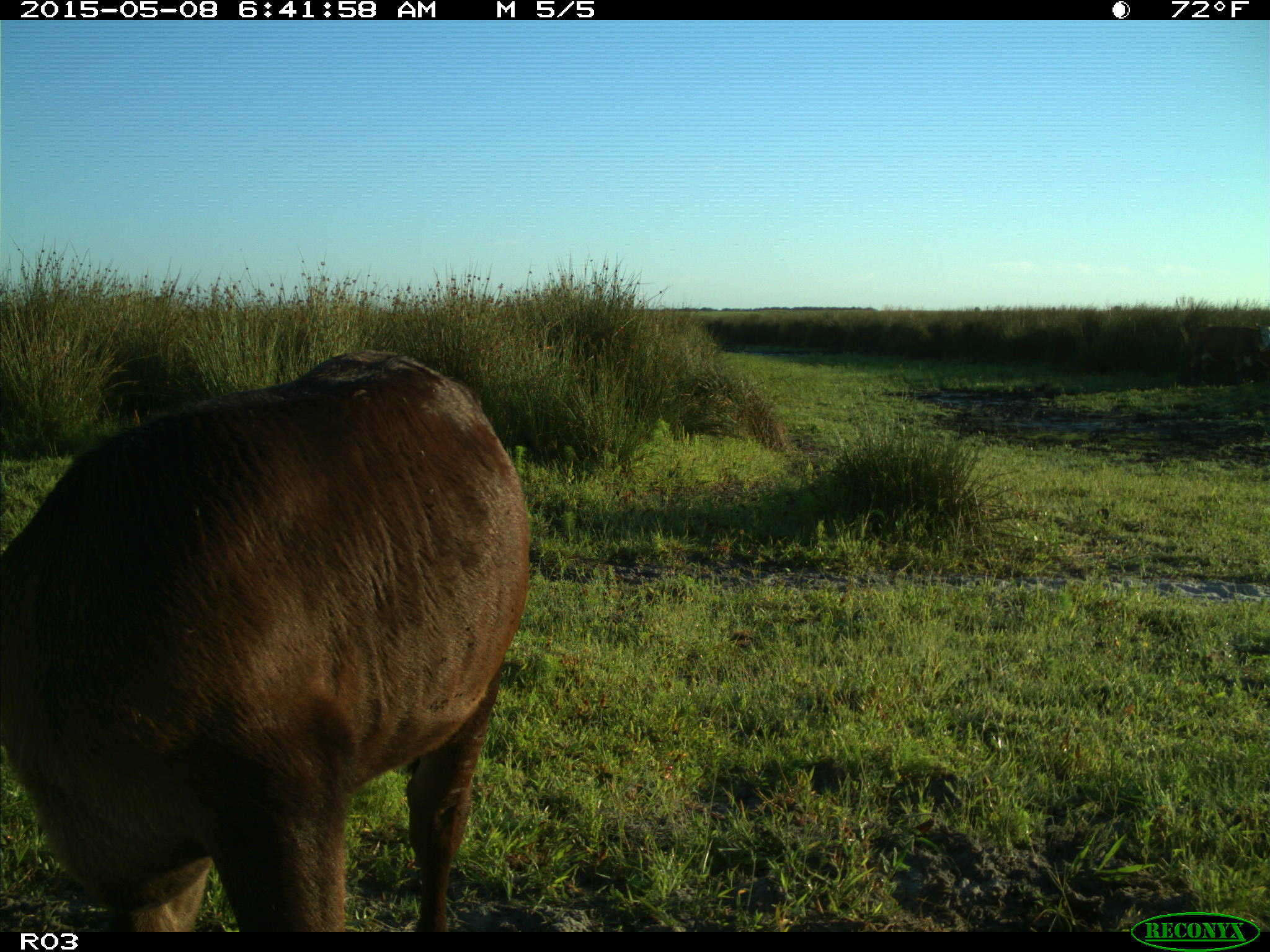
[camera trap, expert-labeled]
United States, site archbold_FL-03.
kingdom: Animalia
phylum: Chordata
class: Mammalia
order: Artiodactyla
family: Bovidae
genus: Bos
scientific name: Bos taurus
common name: domestic cow